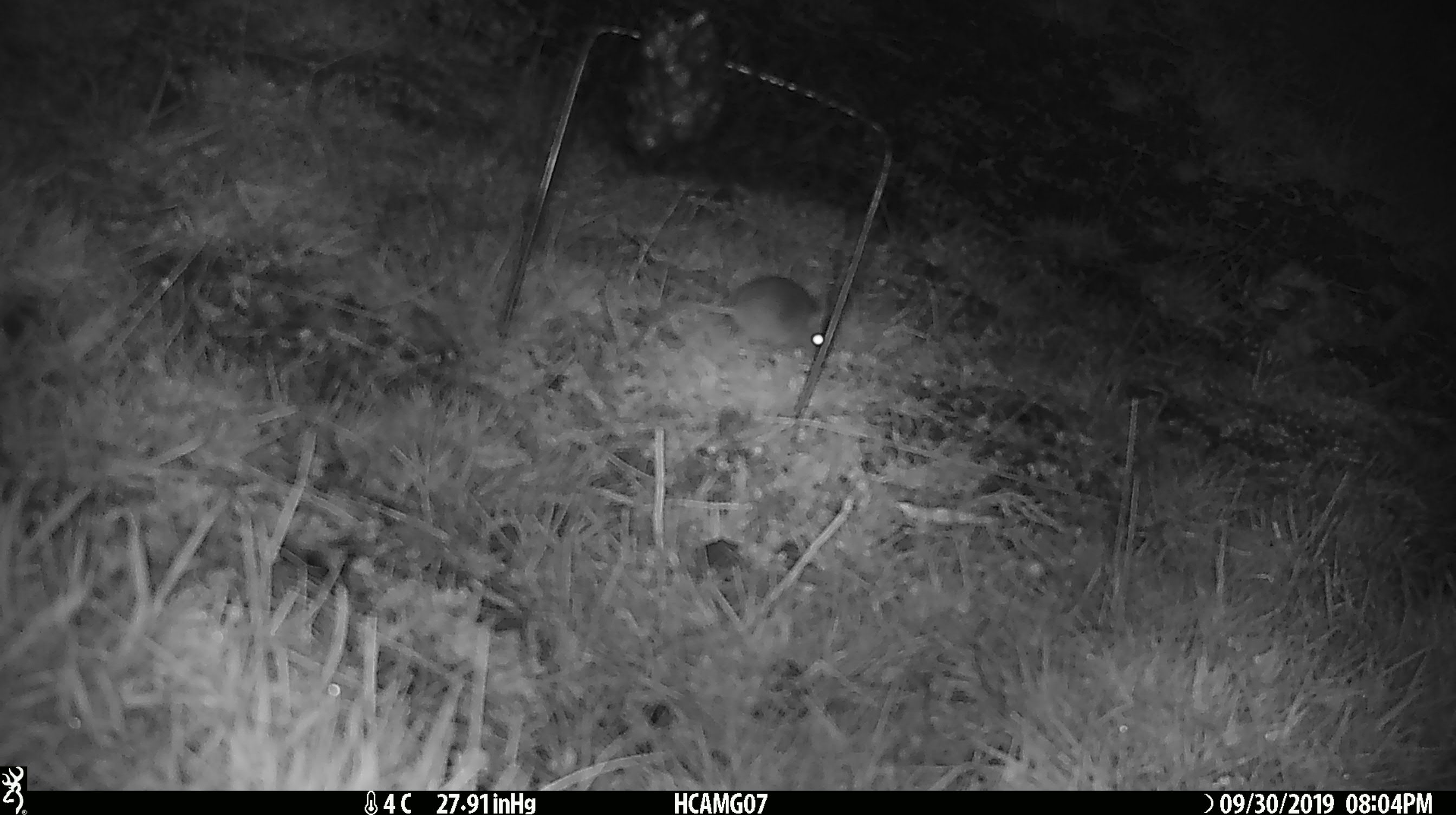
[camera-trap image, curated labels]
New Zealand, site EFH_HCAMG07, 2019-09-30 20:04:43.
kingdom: Animalia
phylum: Chordata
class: Mammalia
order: Rodentia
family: Muridae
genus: Mus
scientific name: Mus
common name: mouse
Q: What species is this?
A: Mouse (Mus).